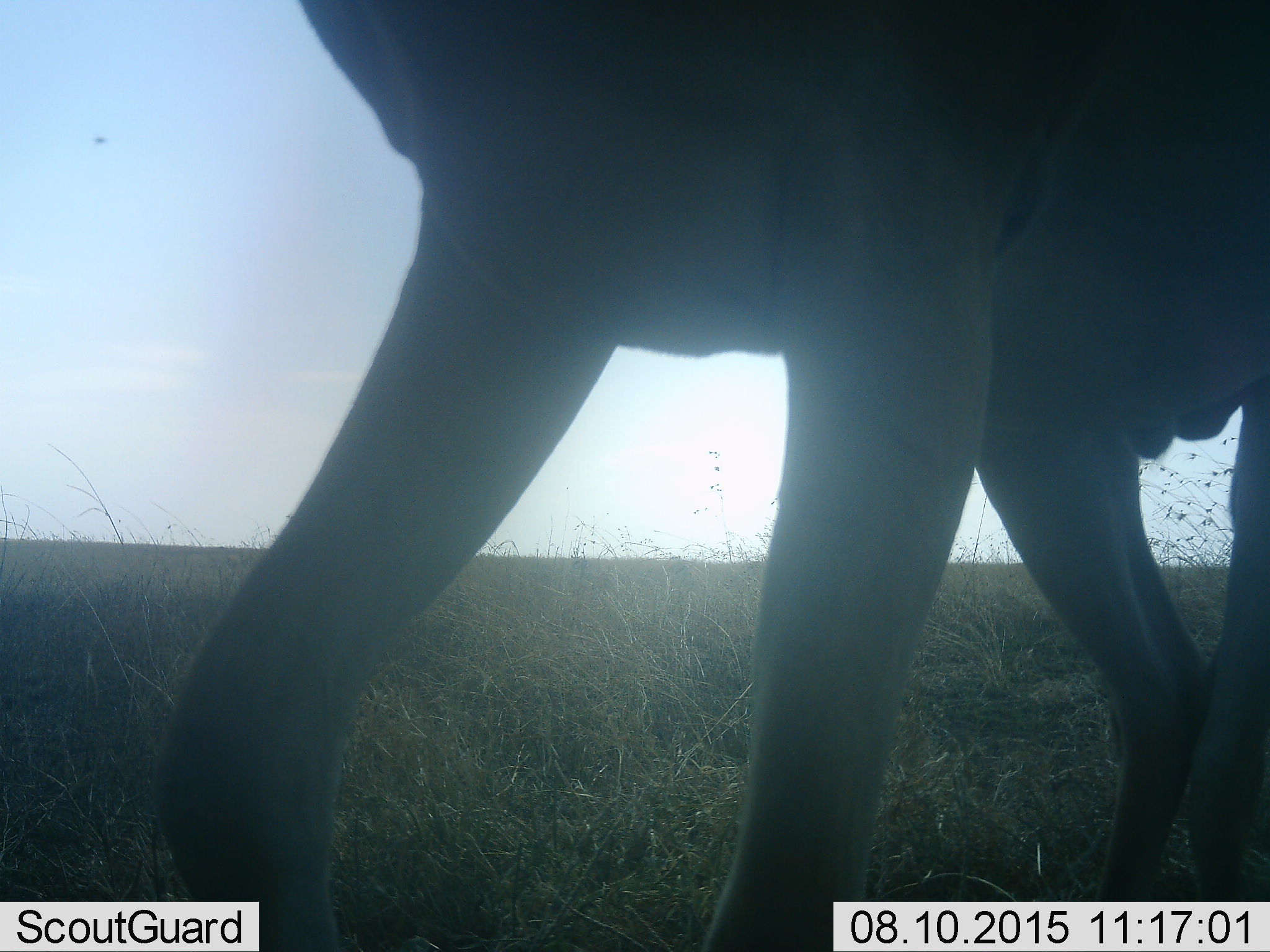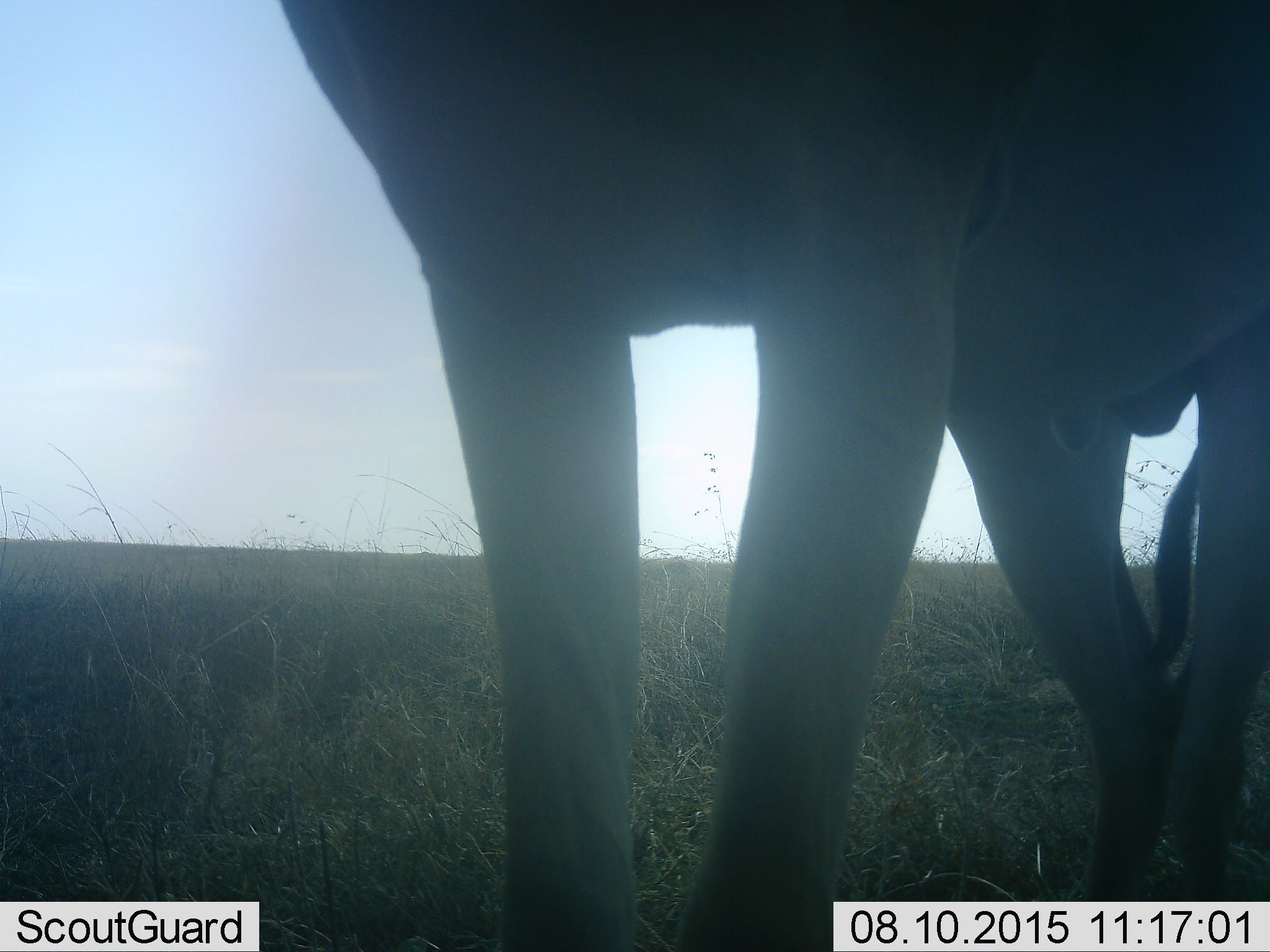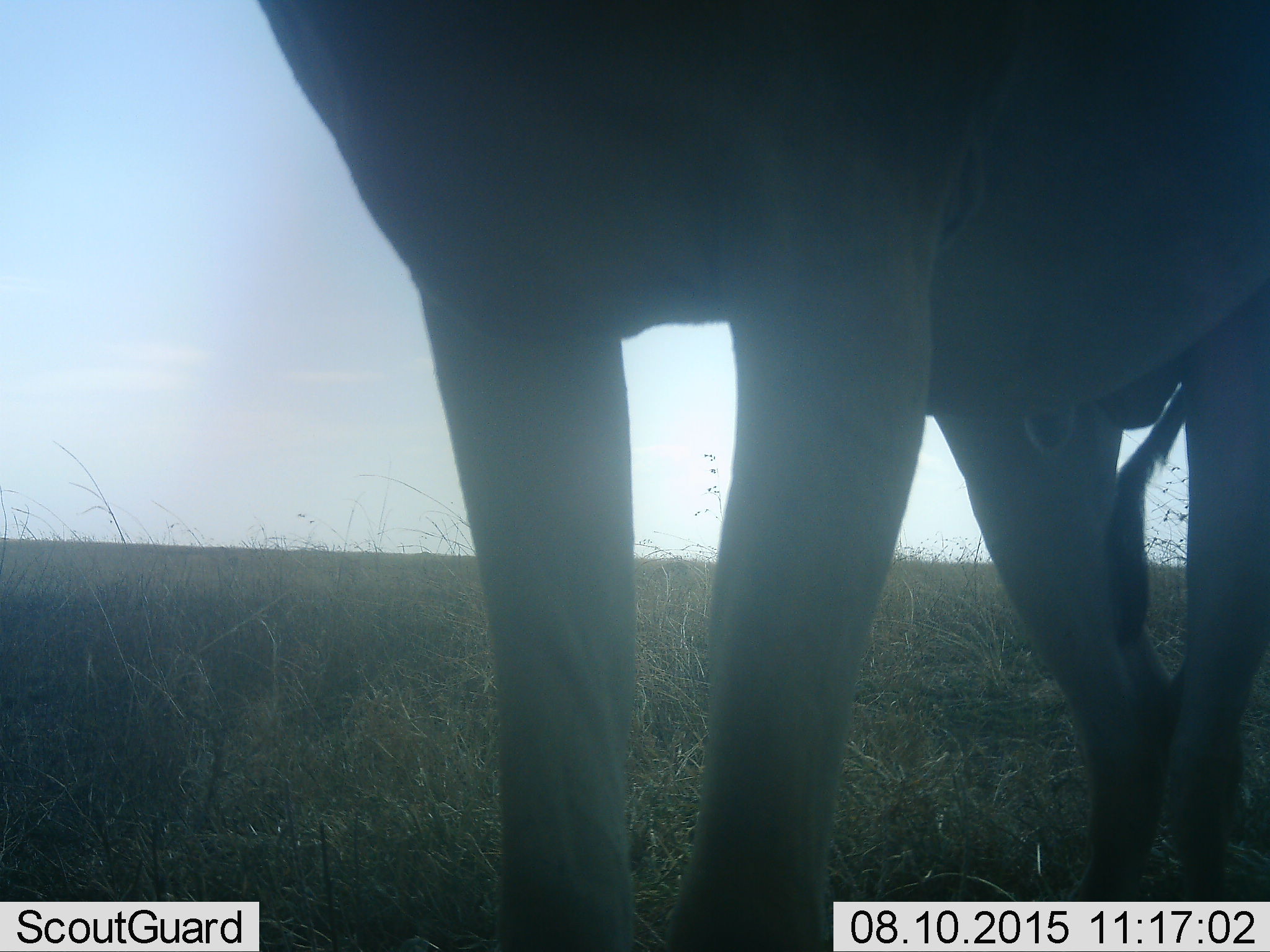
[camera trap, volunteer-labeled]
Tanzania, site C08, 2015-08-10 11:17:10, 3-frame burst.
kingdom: Animalia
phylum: Chordata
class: Mammalia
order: Artiodactyla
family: Bovidae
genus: Alcelaphus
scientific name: Alcelaphus buselaphus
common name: hartebeest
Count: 1.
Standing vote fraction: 83%.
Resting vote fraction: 0%.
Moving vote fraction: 17%.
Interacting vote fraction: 0%.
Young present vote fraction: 0%.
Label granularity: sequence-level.